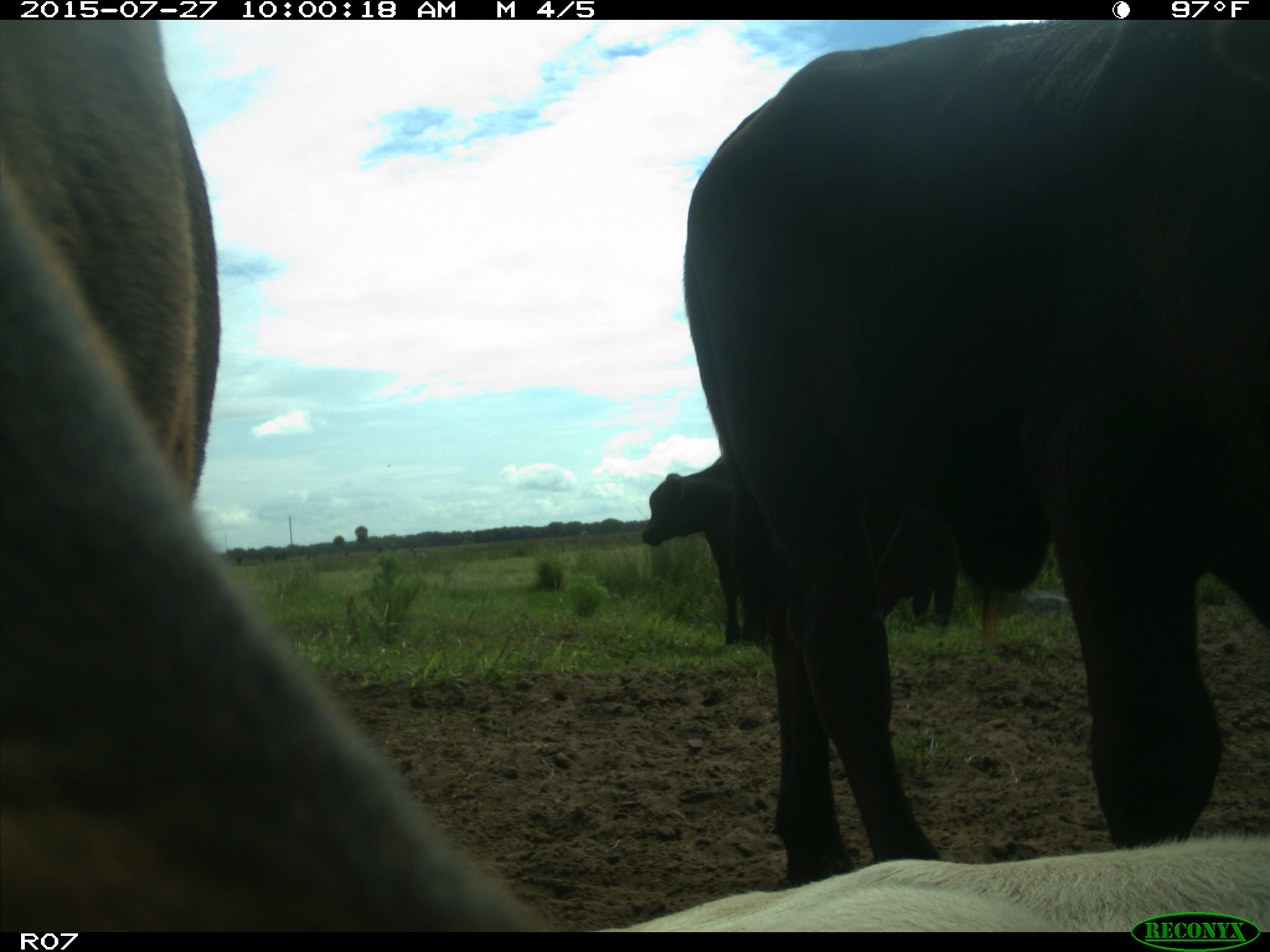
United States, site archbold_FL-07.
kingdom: Animalia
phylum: Chordata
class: Mammalia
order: Artiodactyla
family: Bovidae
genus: Bos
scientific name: Bos taurus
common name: domestic cow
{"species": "Bos taurus (domestic cow)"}